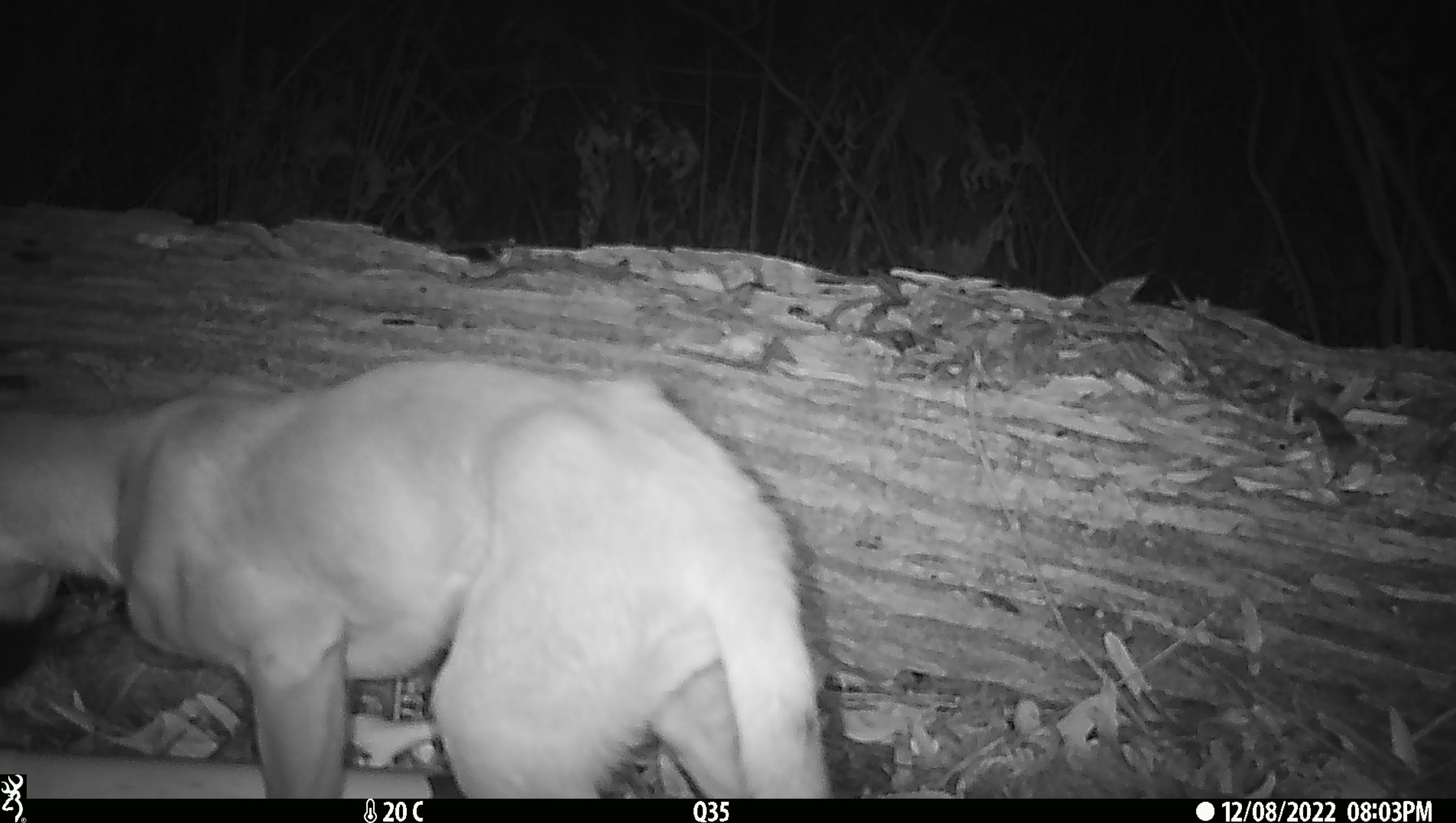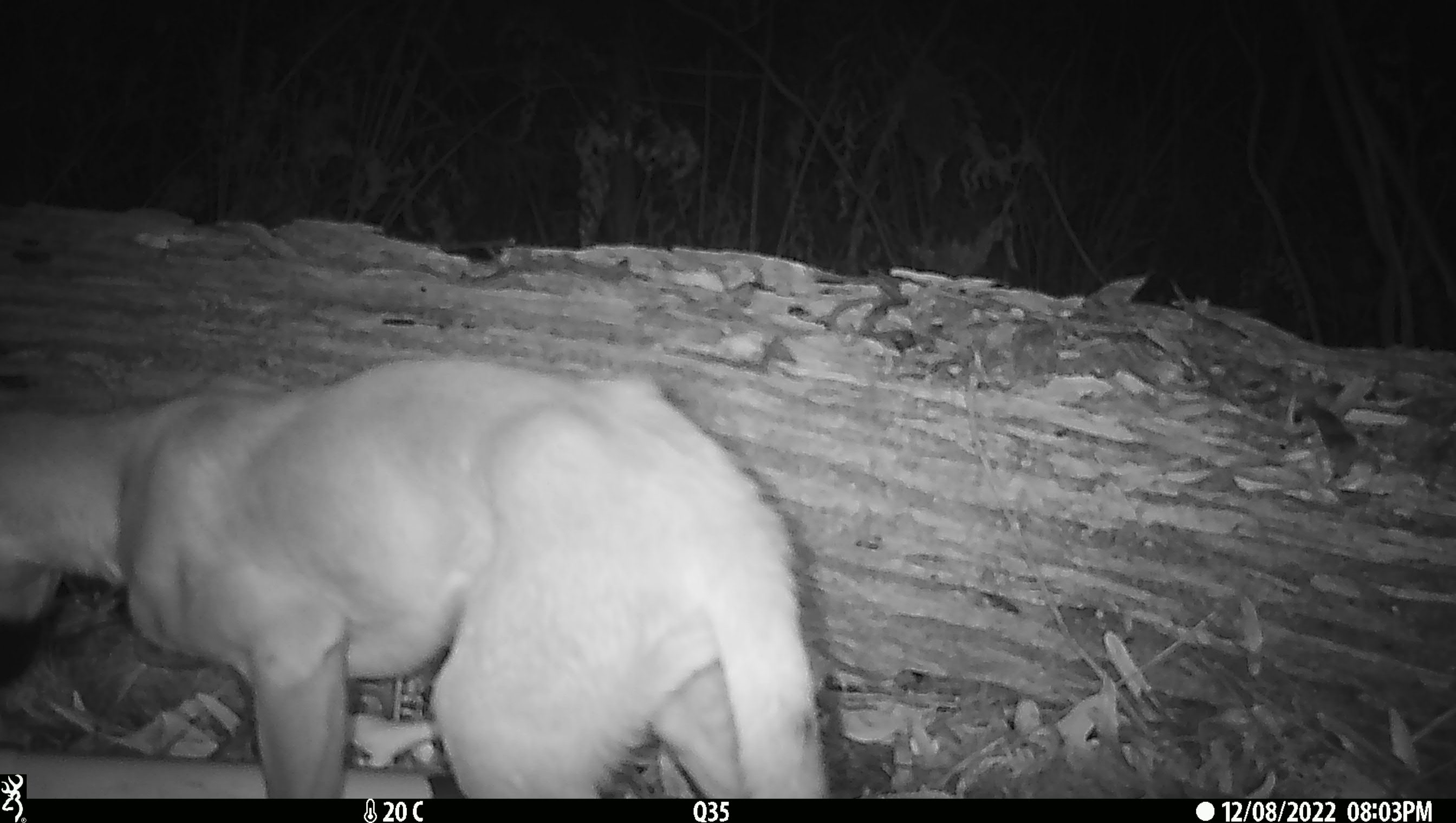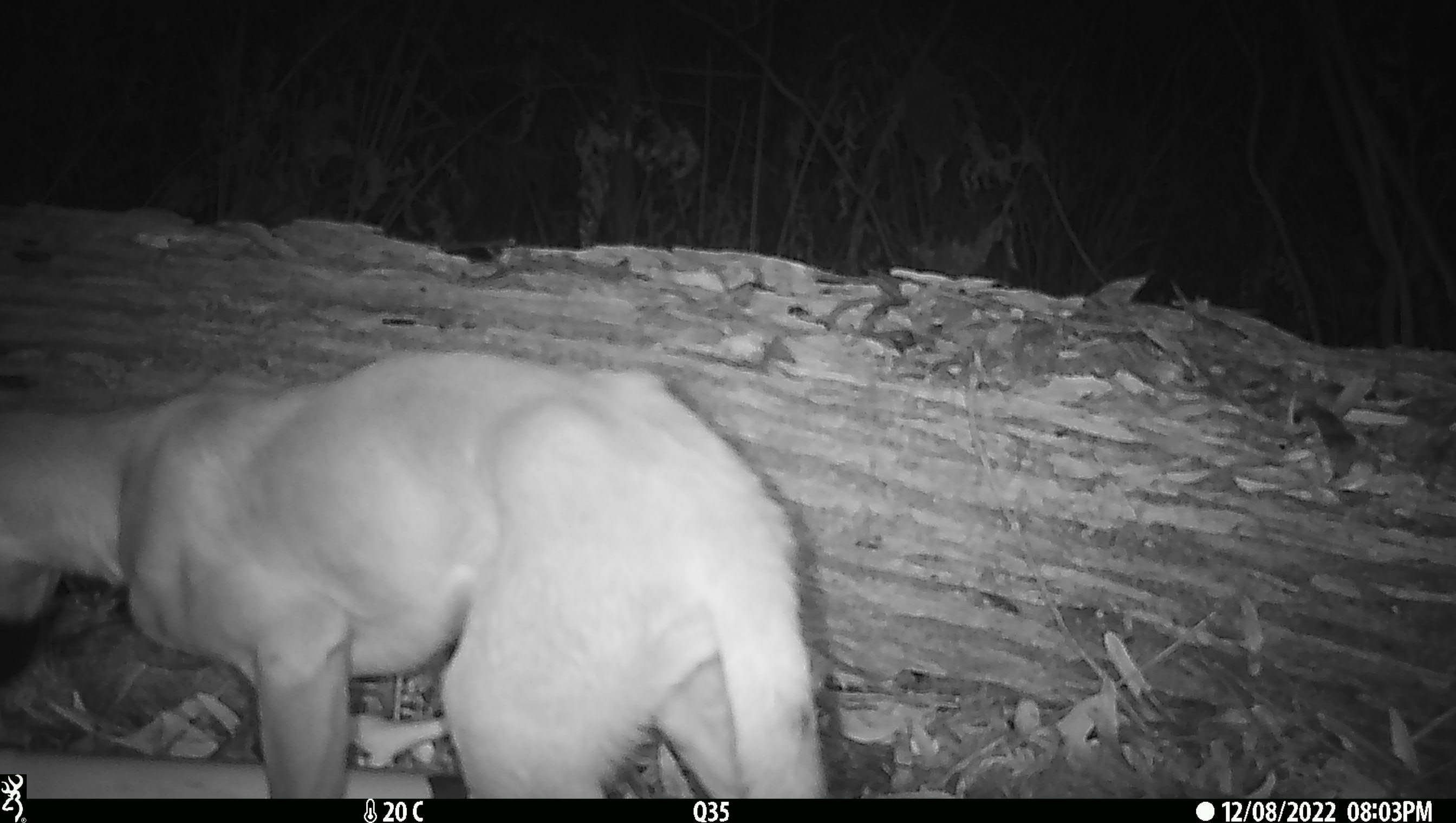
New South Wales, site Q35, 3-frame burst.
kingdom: Animalia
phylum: Chordata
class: Mammalia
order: Carnivora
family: Canidae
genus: Canis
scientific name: Canis familiaris dingo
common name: dingo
Dingo (Canis familiaris dingo).